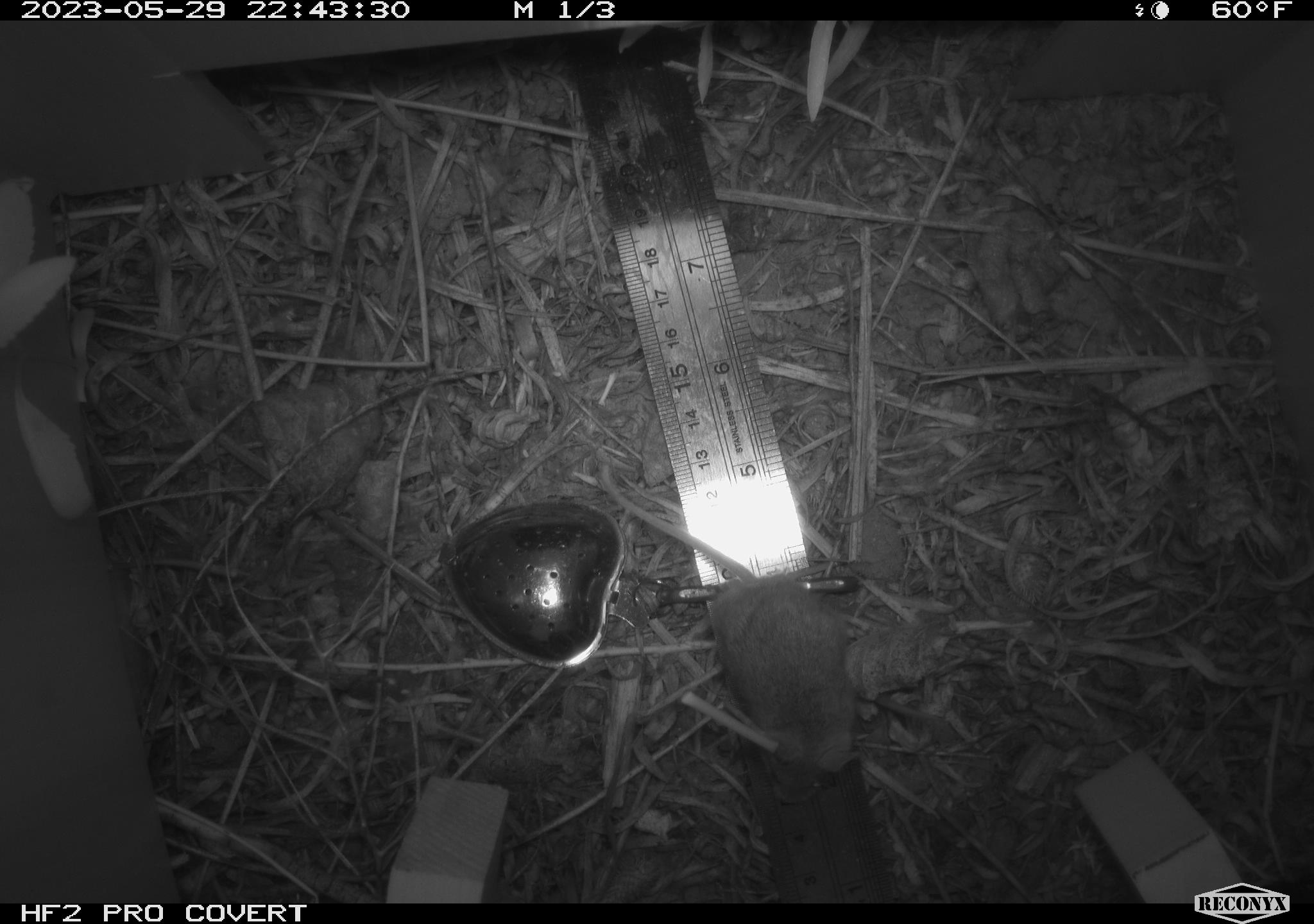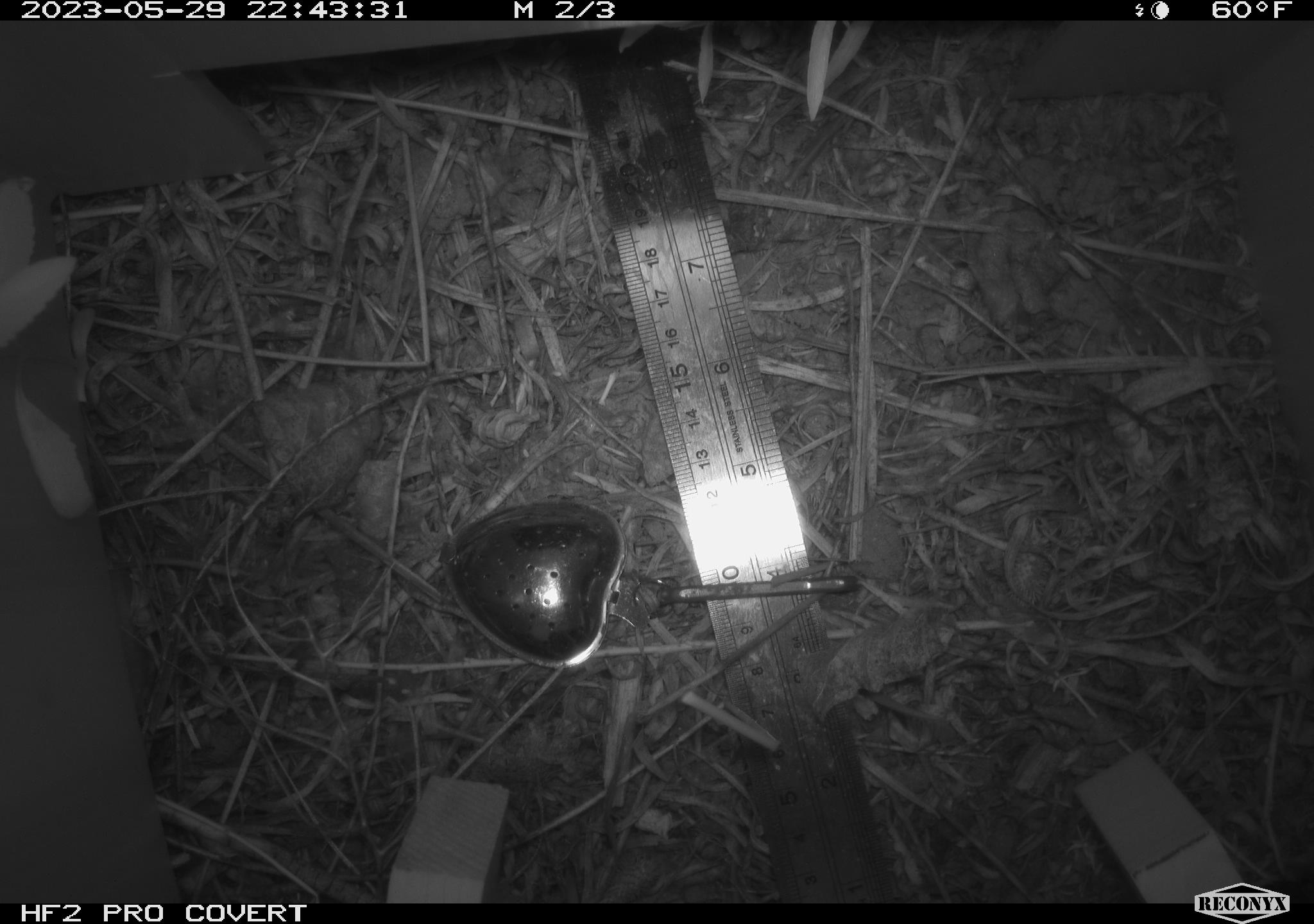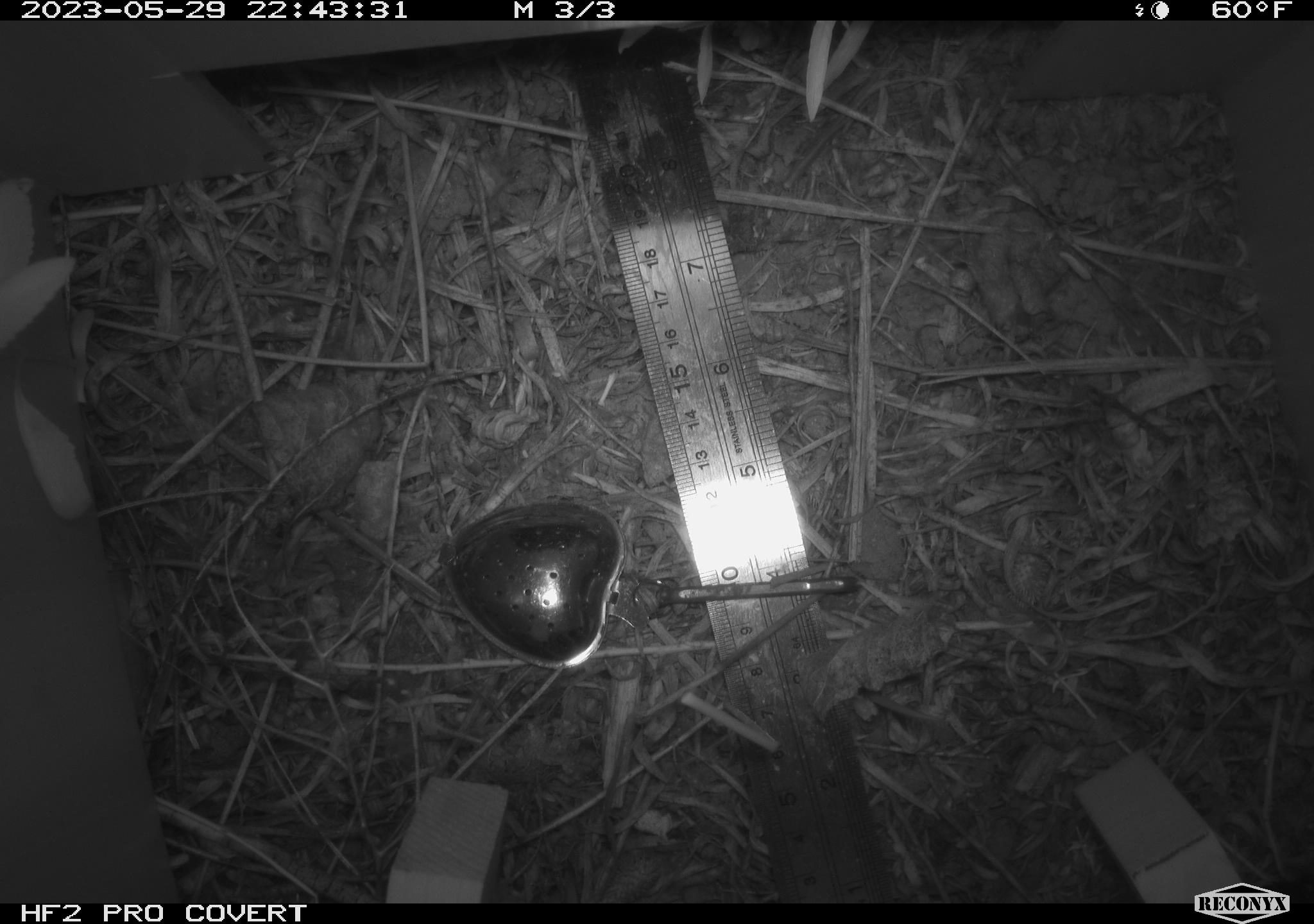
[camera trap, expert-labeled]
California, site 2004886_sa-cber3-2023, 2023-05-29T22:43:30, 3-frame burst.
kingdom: Animalia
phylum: Chordata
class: Mammalia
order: Rodentia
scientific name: Rodentia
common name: mouse species